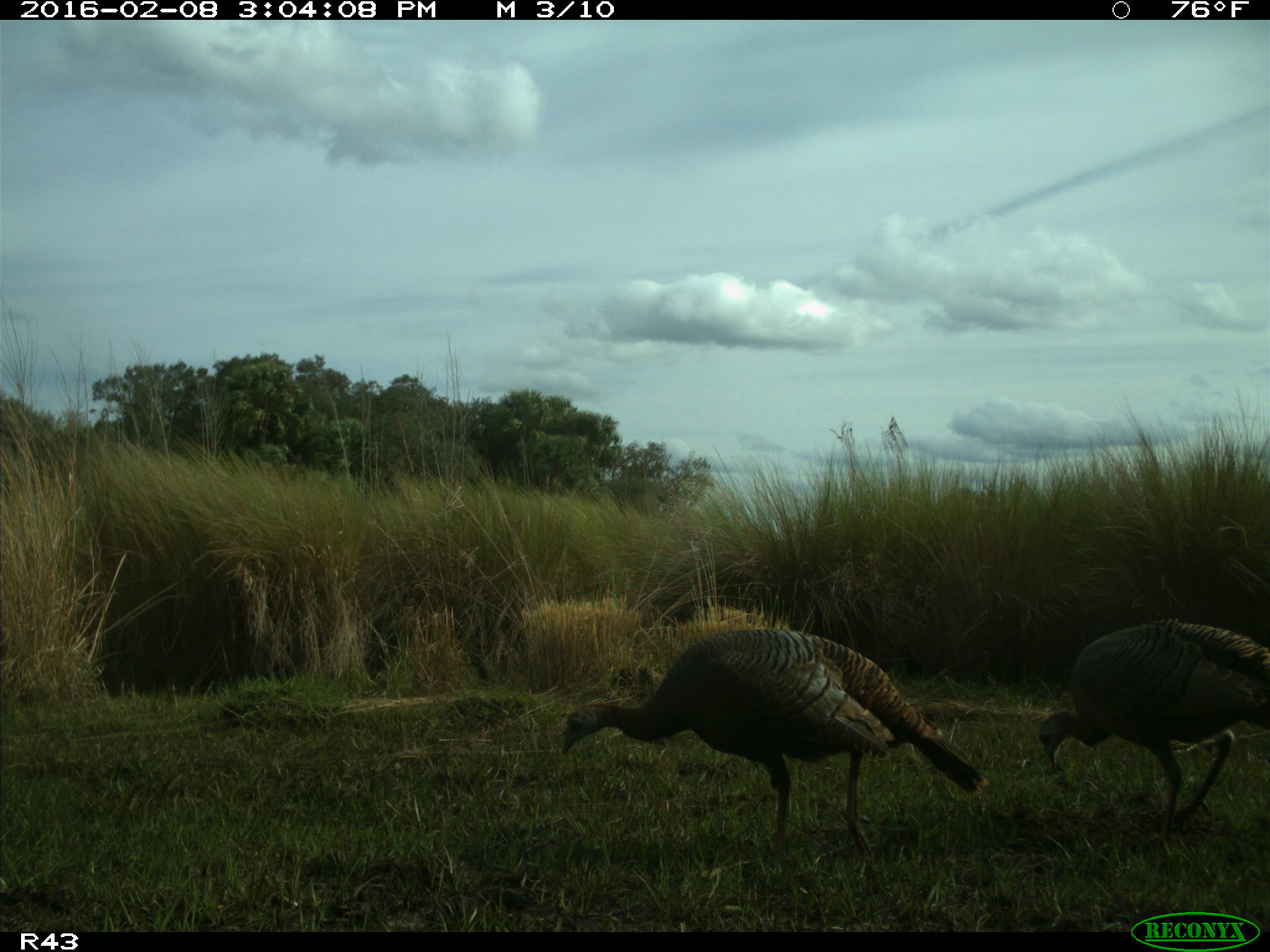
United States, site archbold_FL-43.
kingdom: Animalia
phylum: Chordata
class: Aves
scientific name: Aves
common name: birds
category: unidentified bird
Unidentified bird (birds) (Aves).